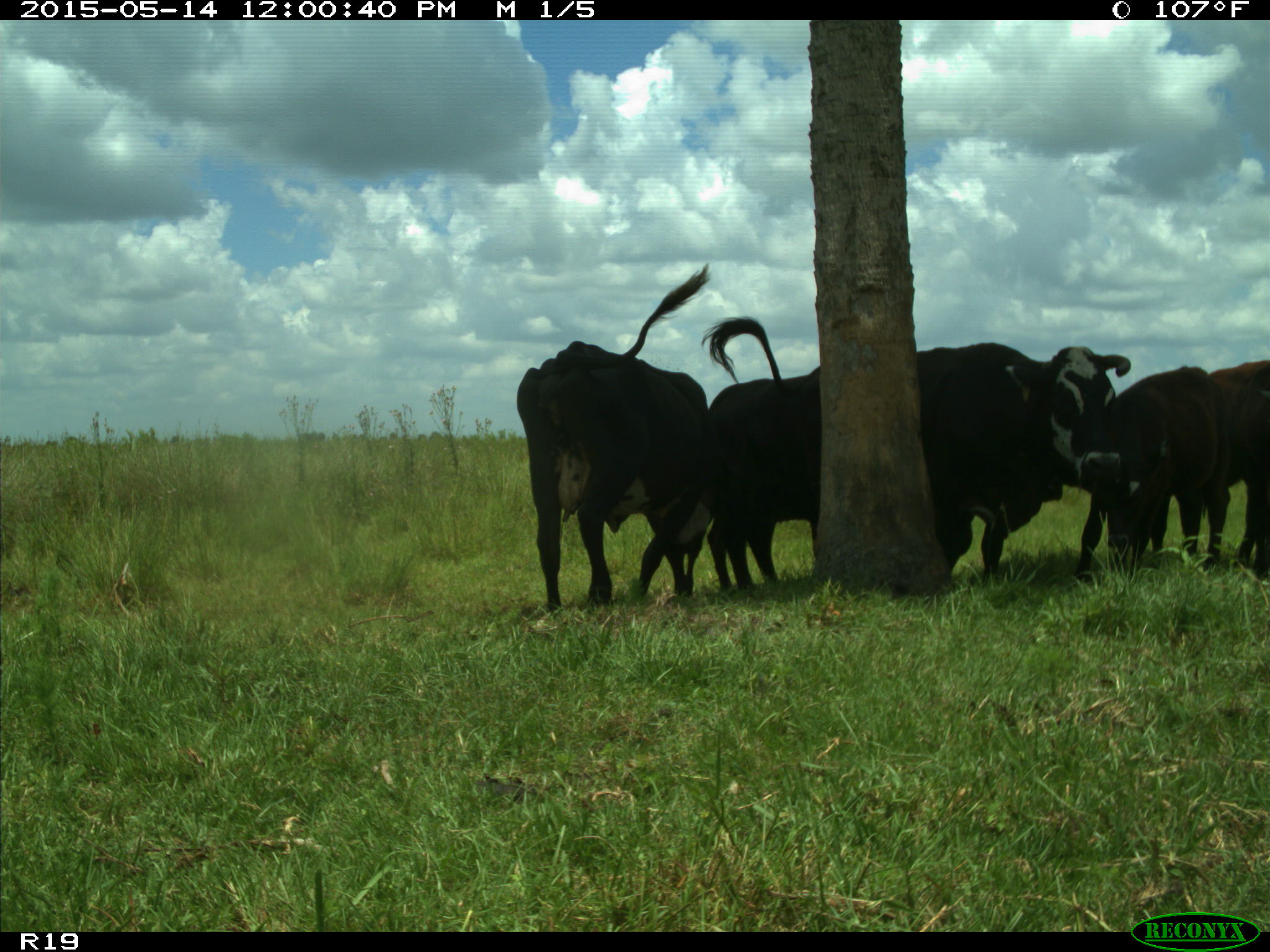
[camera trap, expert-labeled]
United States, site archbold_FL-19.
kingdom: Animalia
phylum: Chordata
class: Mammalia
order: Artiodactyla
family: Bovidae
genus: Bos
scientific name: Bos taurus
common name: domestic cow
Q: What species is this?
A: Bos taurus (domestic cow).